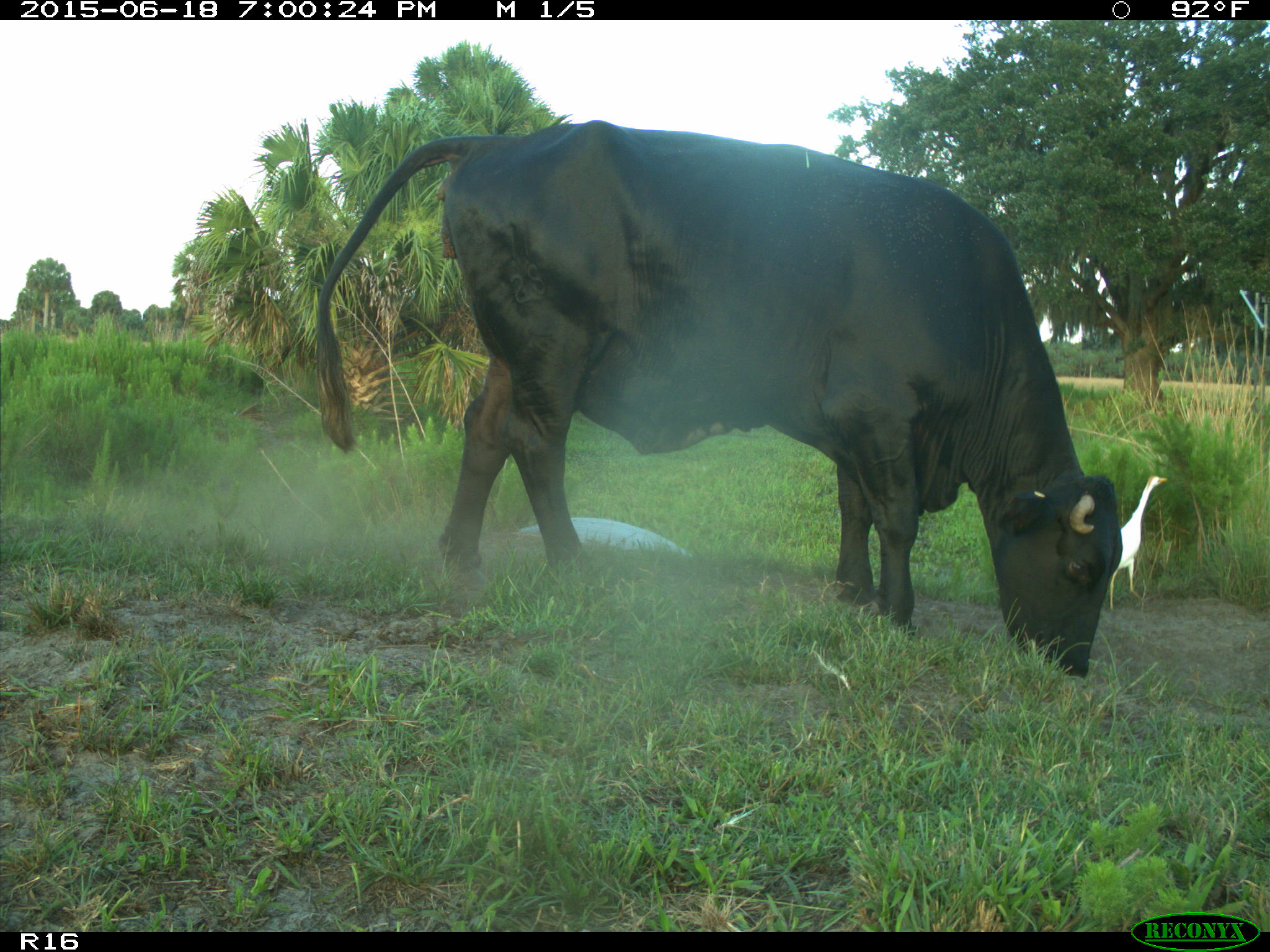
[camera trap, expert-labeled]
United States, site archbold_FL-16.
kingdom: Animalia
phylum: Chordata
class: Mammalia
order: Artiodactyla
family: Bovidae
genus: Bos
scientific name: Bos taurus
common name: domestic cow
Bos taurus (domestic cow).